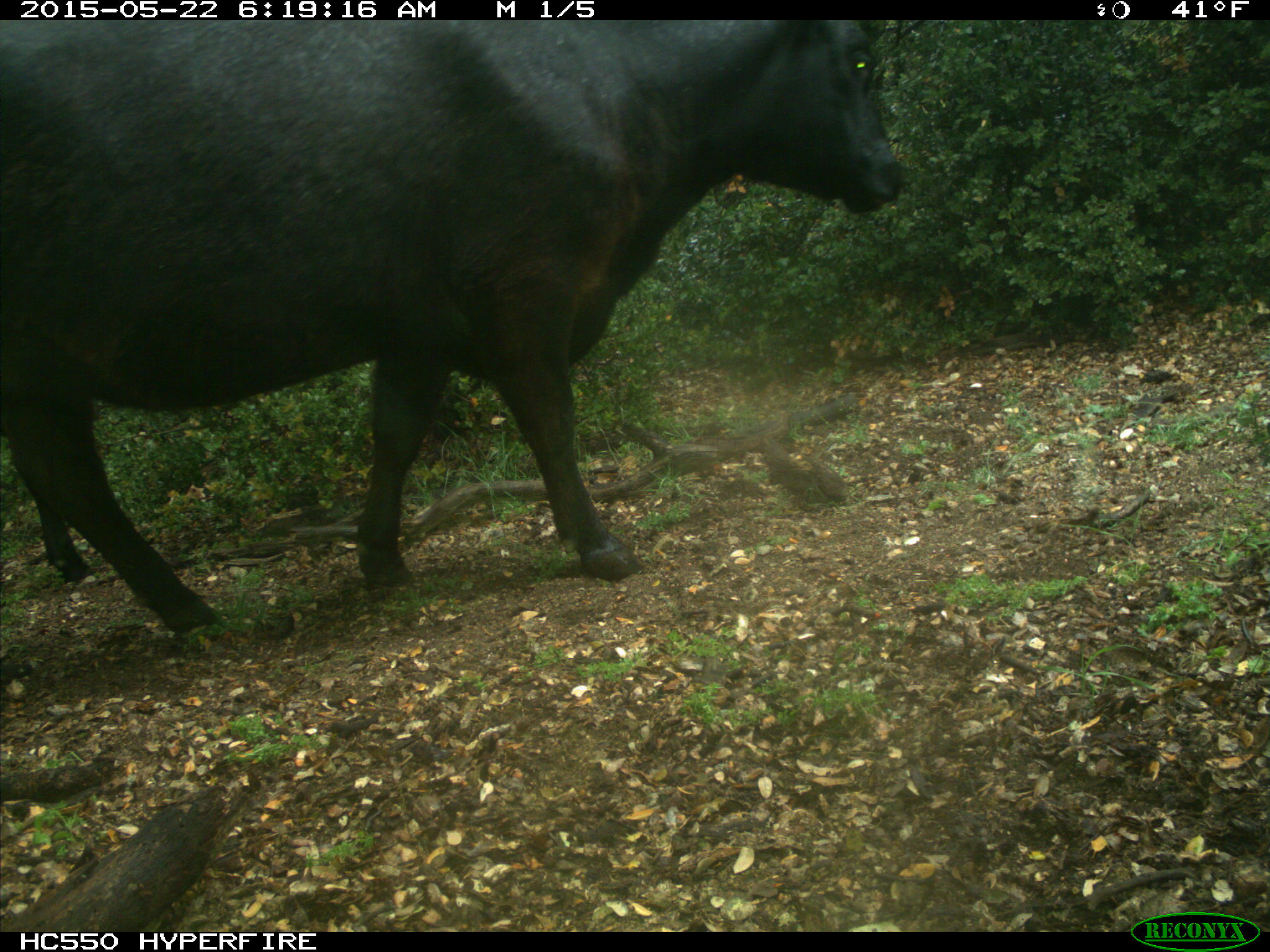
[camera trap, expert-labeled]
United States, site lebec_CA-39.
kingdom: Animalia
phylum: Chordata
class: Mammalia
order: Artiodactyla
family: Bovidae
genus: Bos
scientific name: Bos taurus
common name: domestic cow